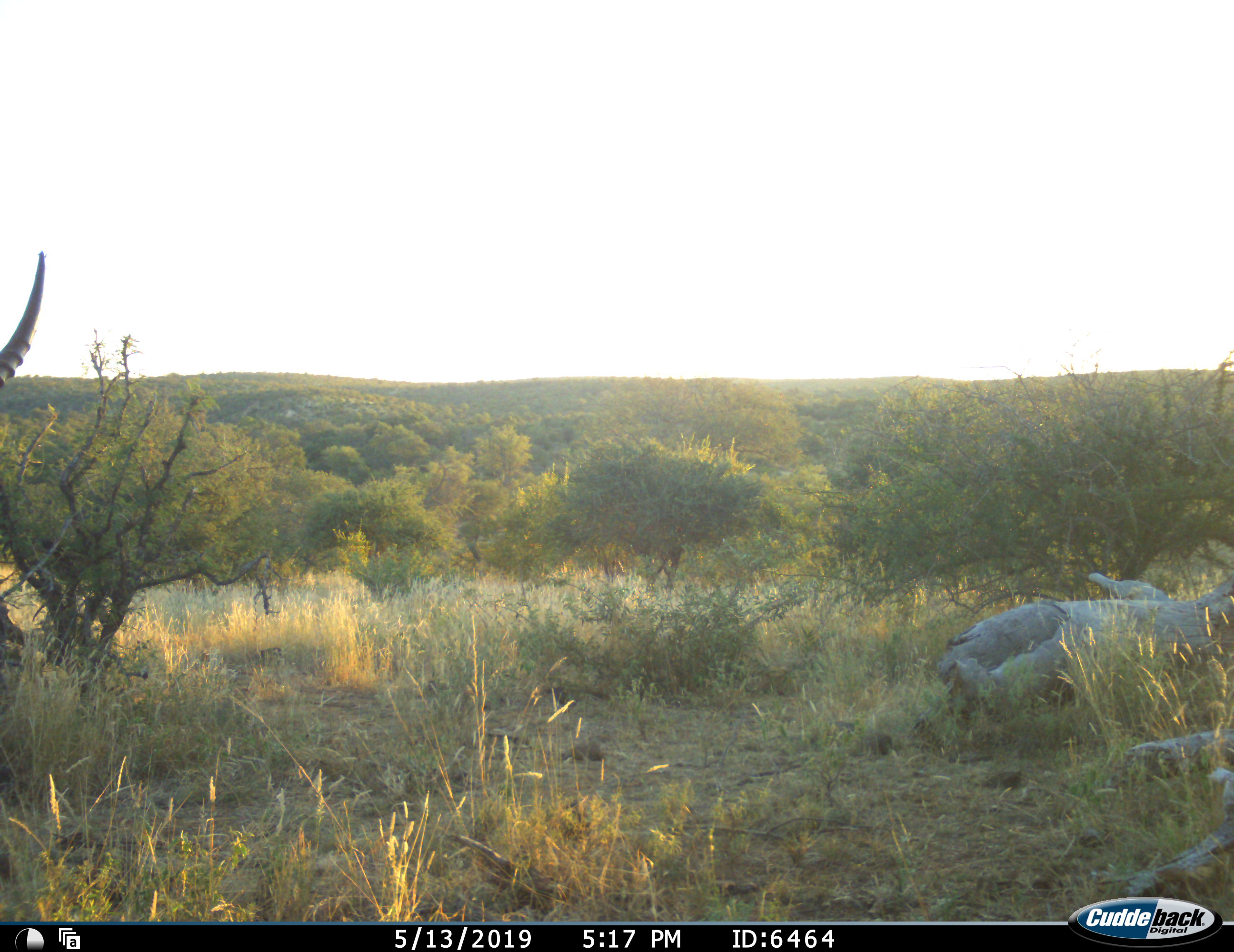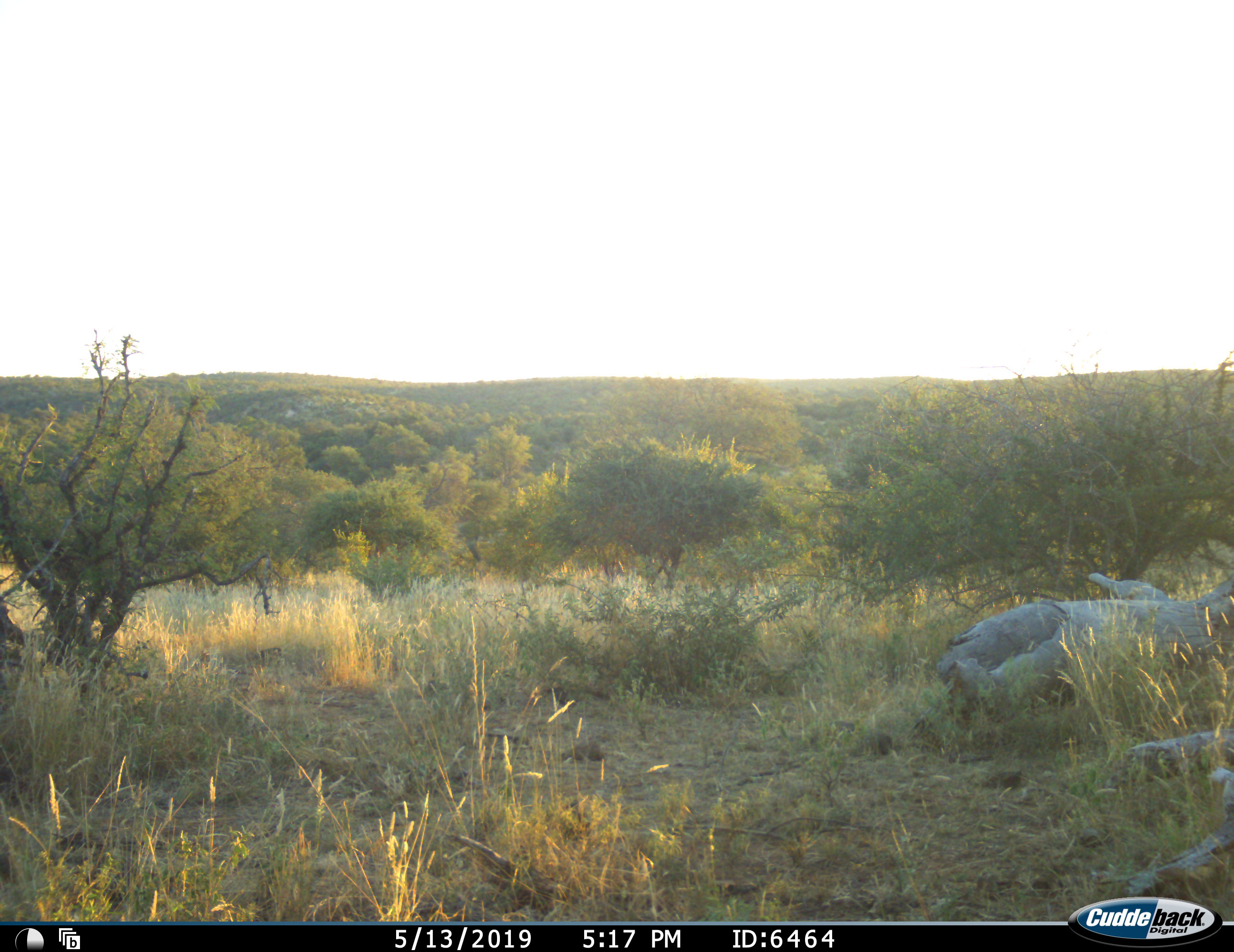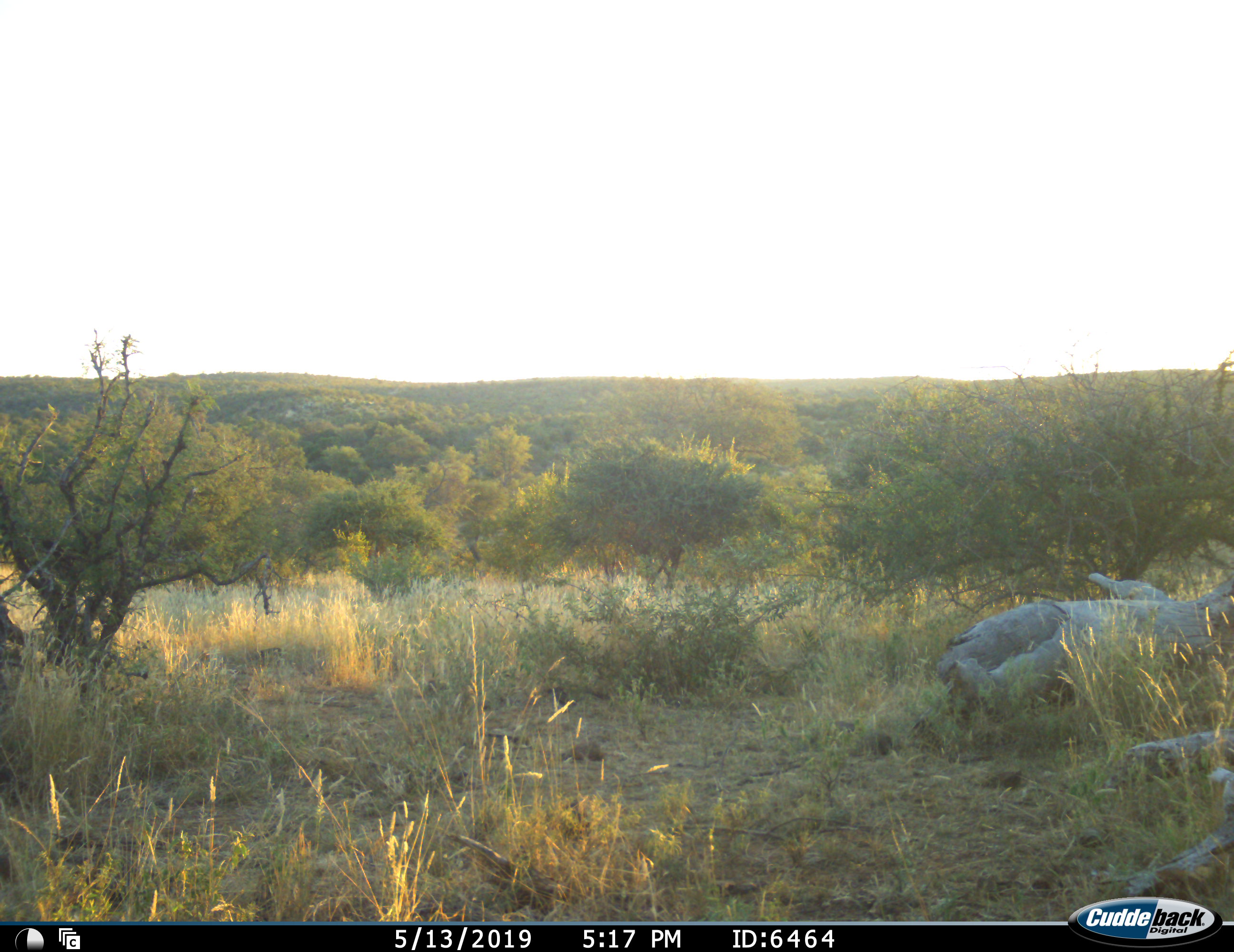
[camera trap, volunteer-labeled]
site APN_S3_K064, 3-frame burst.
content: unidentified animal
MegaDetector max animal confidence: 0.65